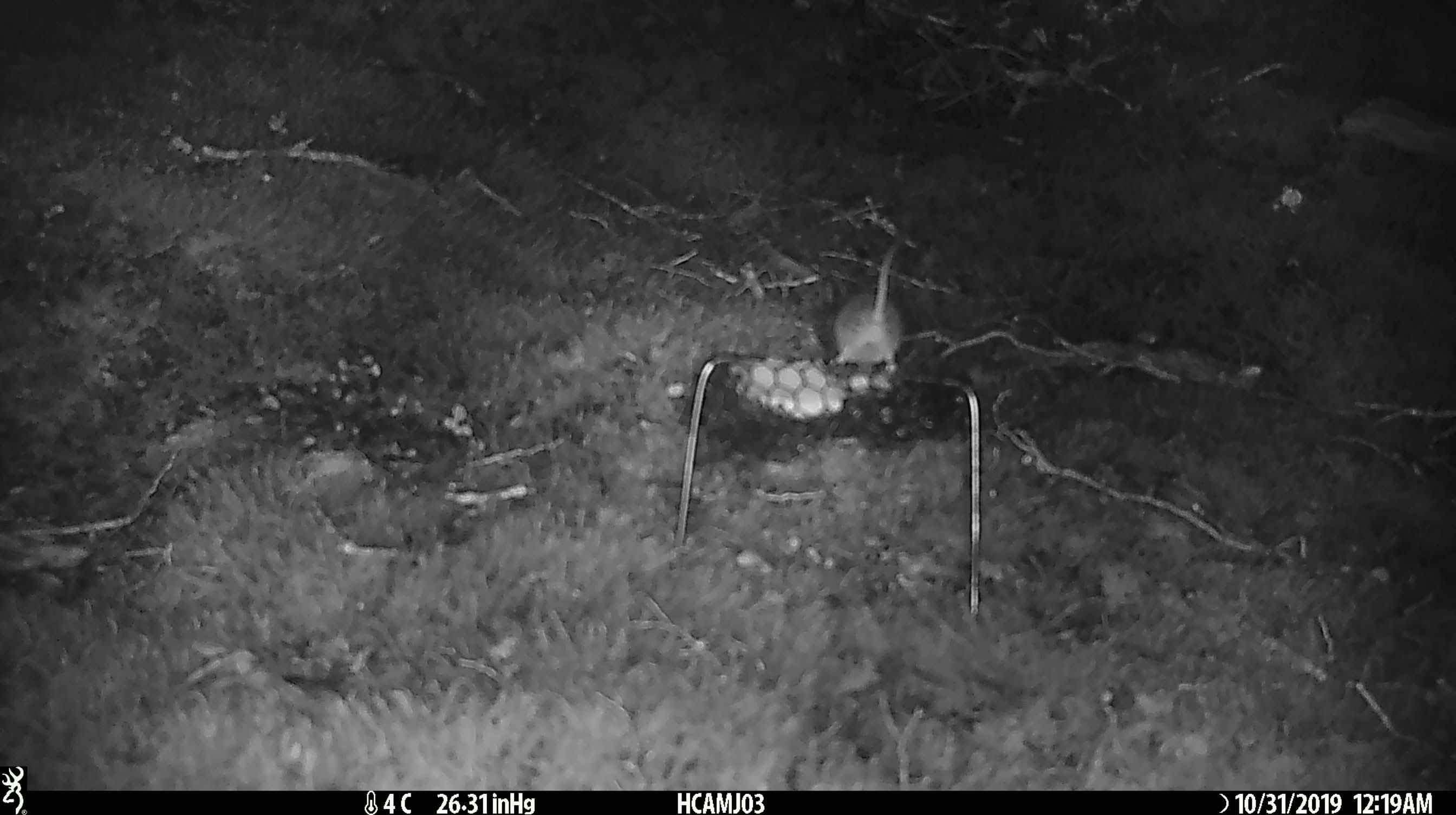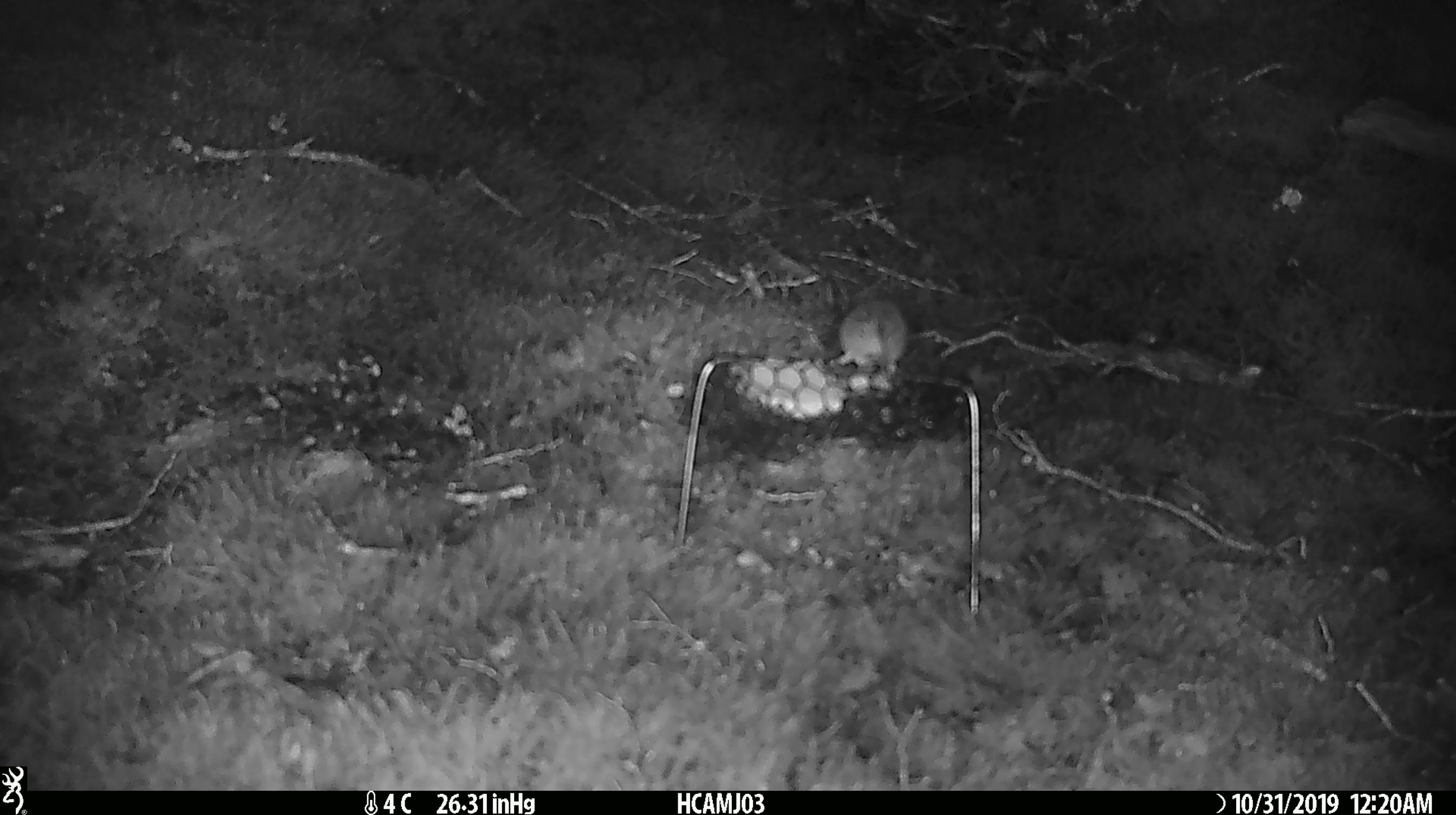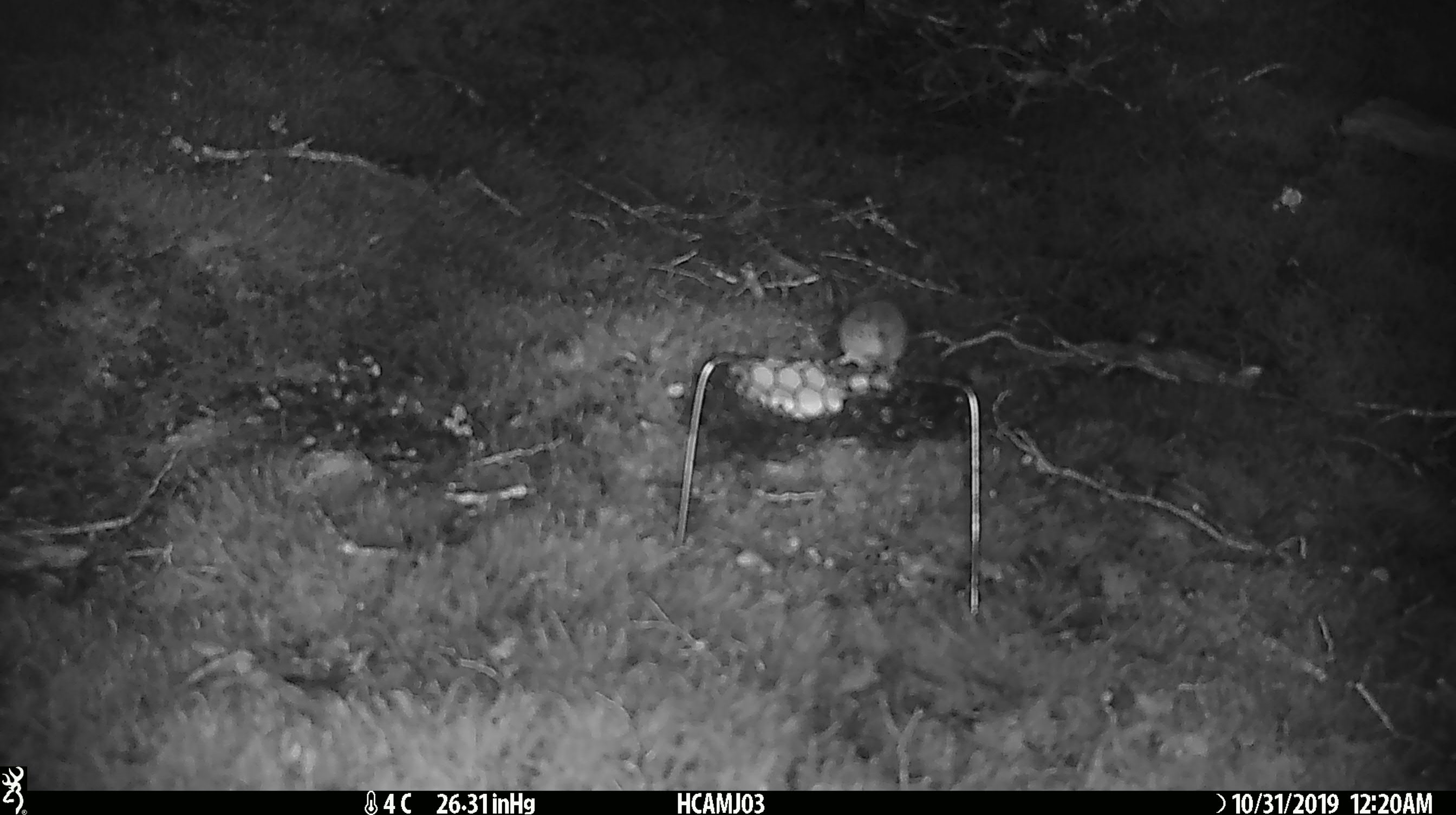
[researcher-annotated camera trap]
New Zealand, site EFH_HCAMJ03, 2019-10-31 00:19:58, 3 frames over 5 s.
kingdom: Animalia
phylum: Chordata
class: Mammalia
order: Rodentia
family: Muridae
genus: Mus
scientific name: Mus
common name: mouse